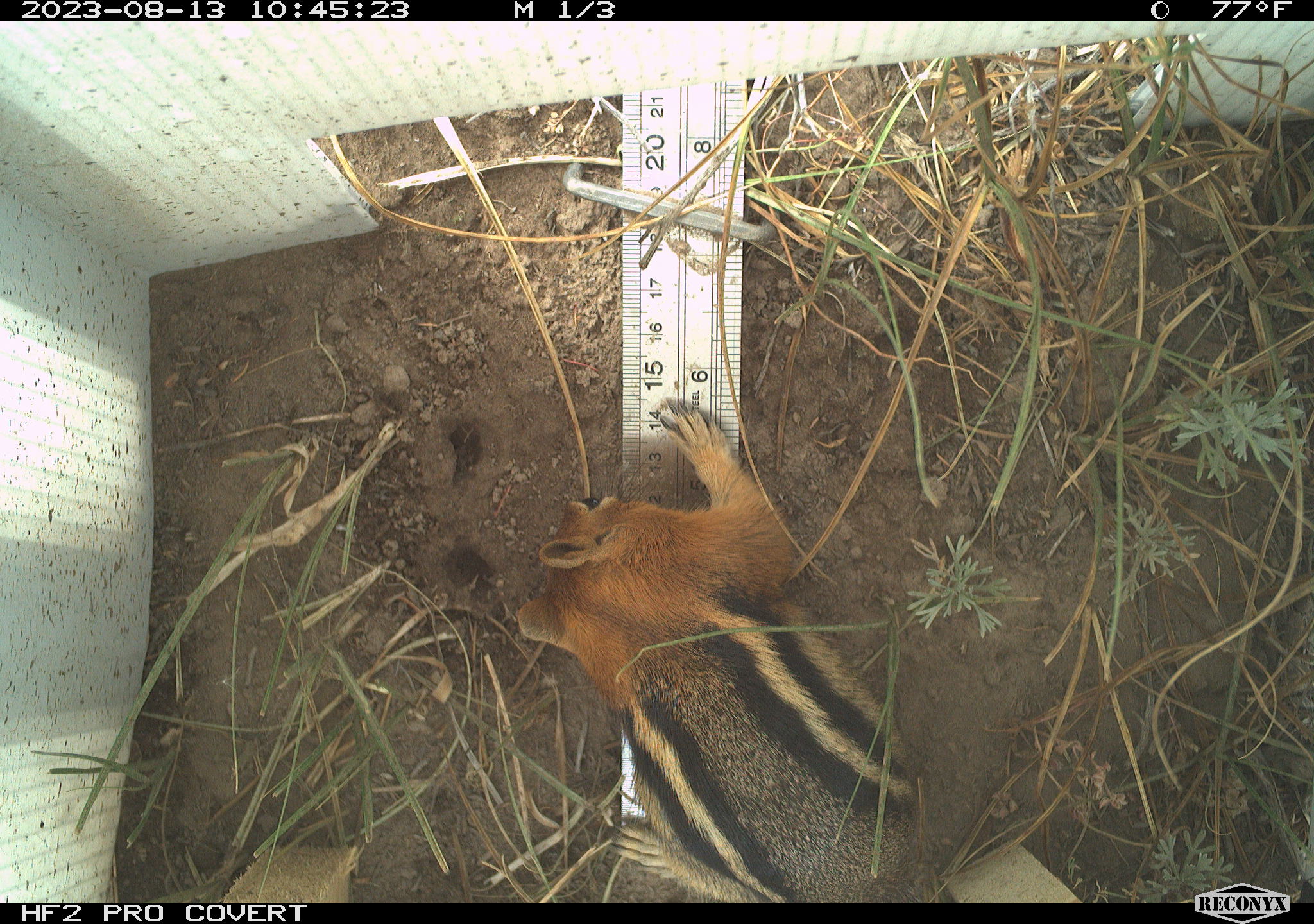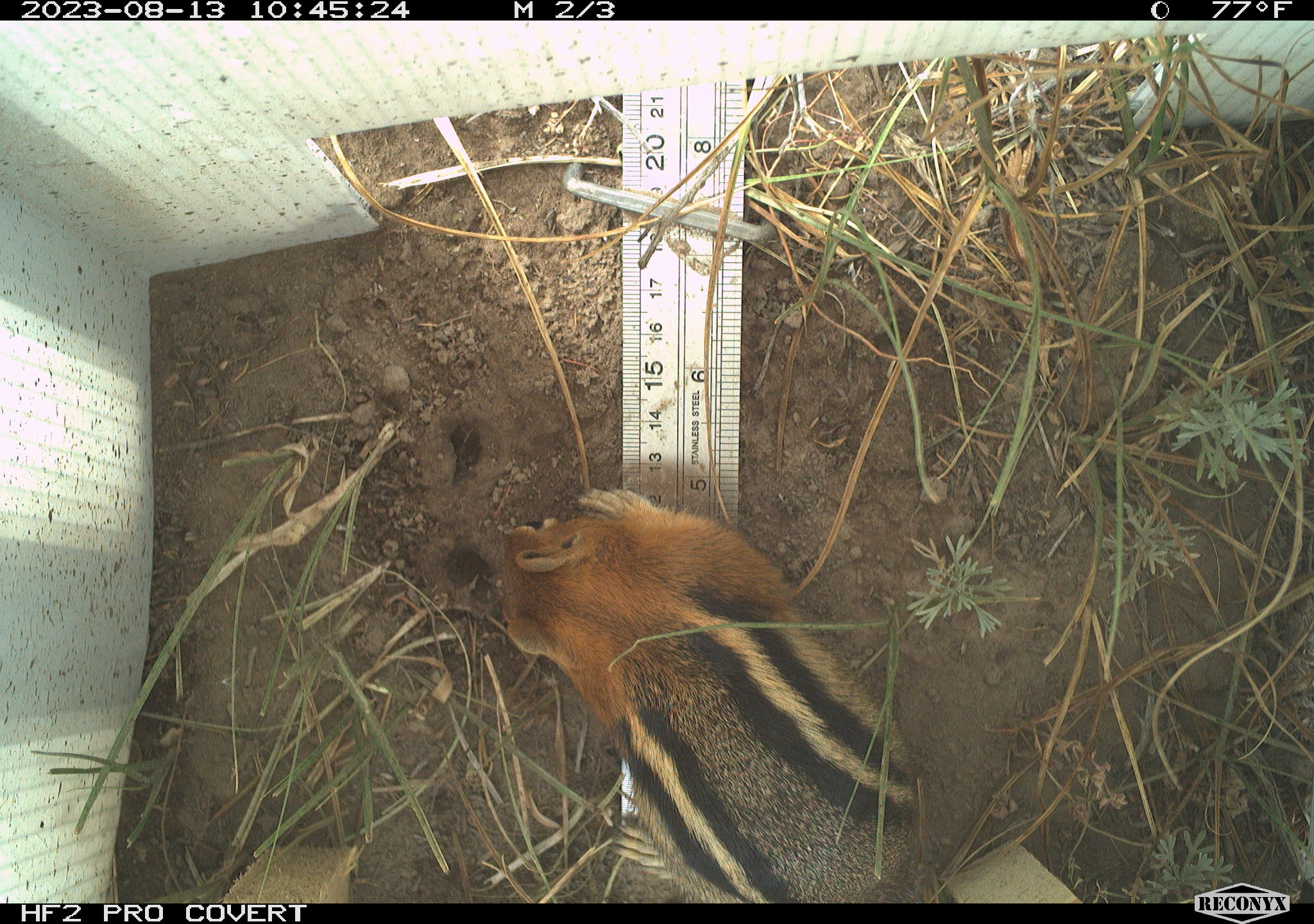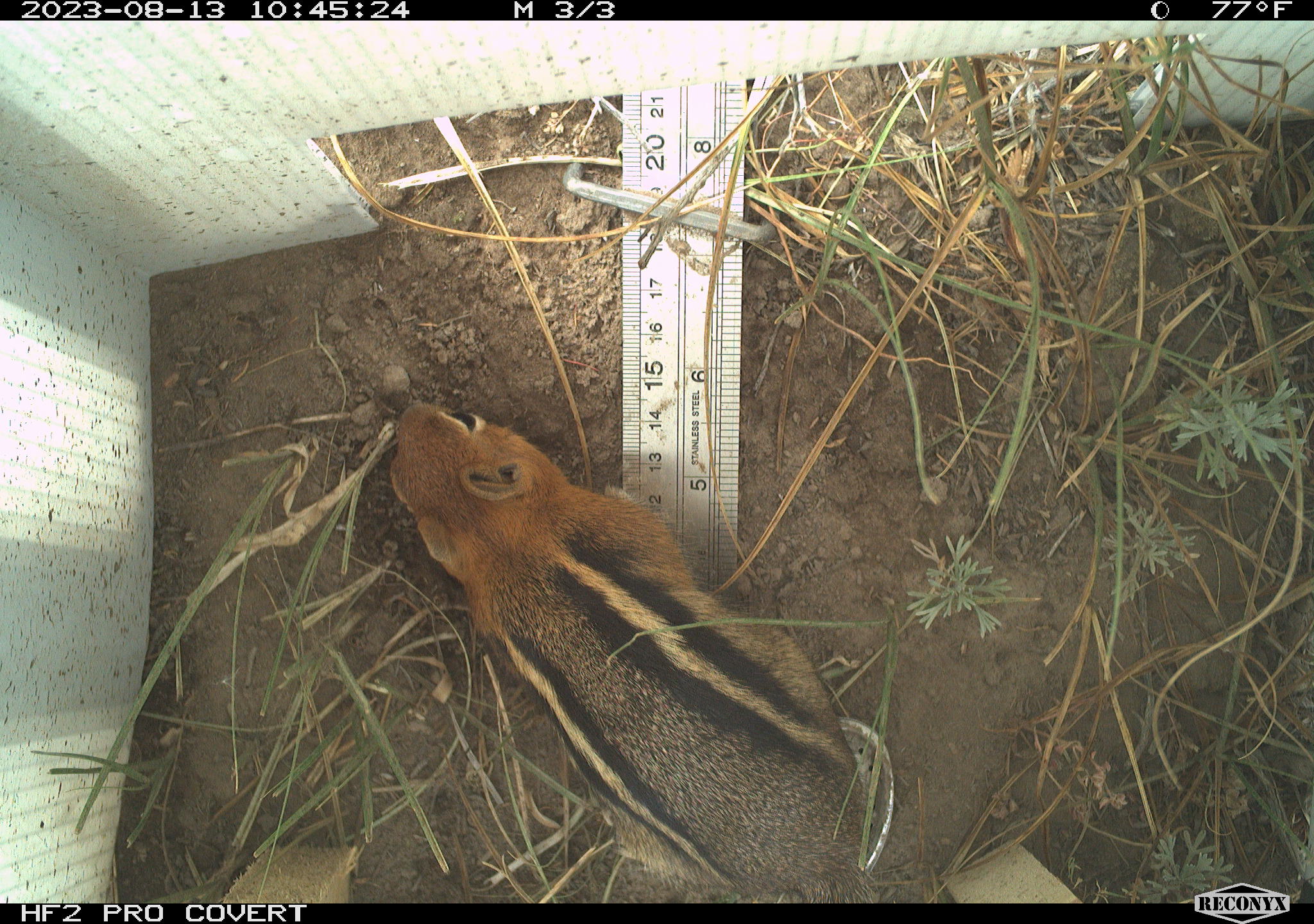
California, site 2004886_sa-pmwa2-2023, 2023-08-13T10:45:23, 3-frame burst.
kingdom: Animalia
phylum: Chordata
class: Mammalia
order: Rodentia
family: Sciuridae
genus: Callospermophilus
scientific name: Callospermophilus lateralis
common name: golden mantled ground squirrel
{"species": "golden mantled ground squirrel (Callospermophilus lateralis)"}